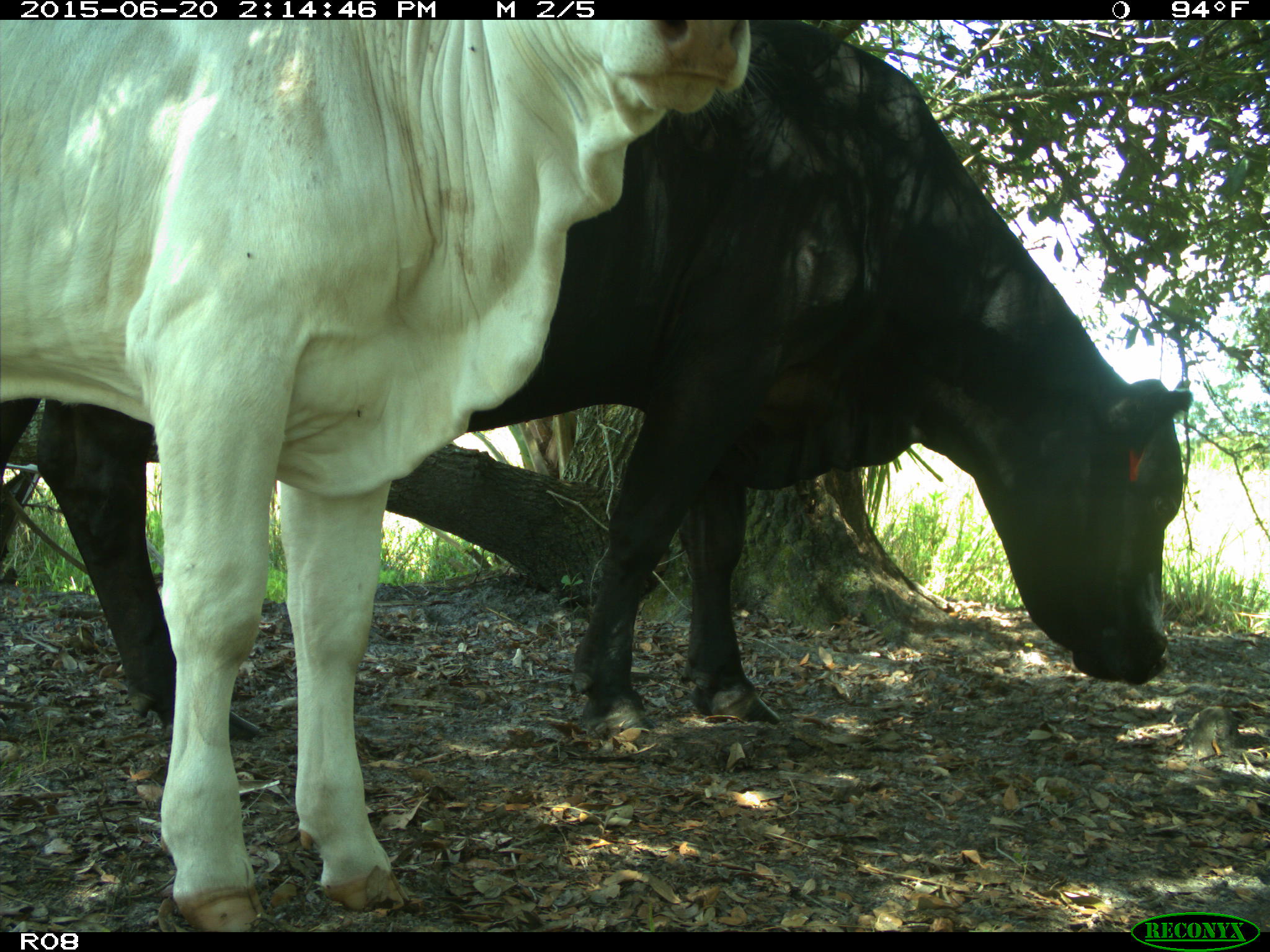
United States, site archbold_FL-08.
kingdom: Animalia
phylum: Chordata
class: Mammalia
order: Artiodactyla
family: Bovidae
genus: Bos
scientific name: Bos taurus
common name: domestic cow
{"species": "Bos taurus (domestic cow)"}